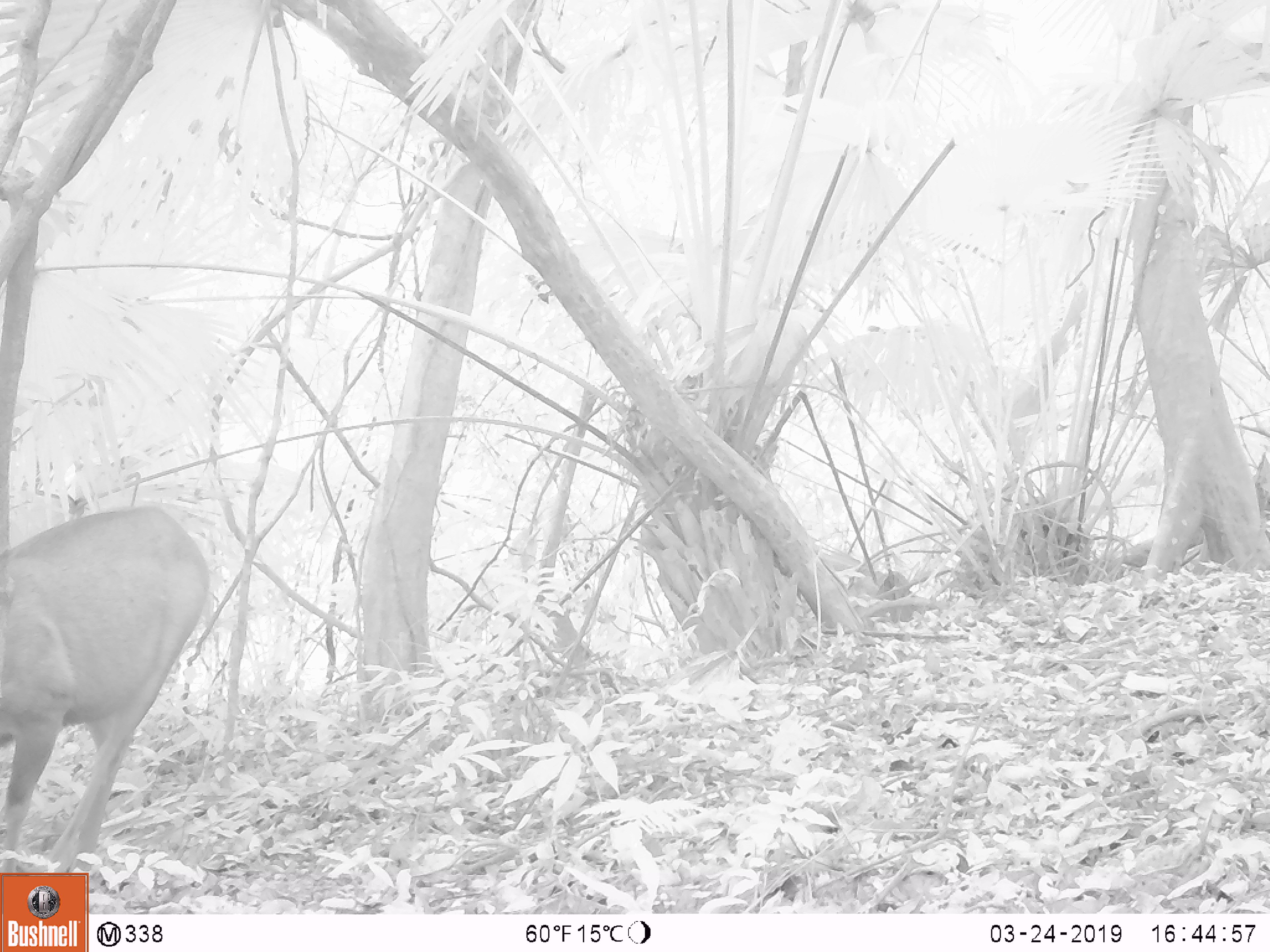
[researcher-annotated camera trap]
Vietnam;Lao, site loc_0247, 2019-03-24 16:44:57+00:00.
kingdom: Animalia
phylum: Chordata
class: Mammalia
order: Artiodactyla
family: Cervidae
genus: Rusa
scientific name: Rusa unicolor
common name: sambar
Sambar (Rusa unicolor). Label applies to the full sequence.